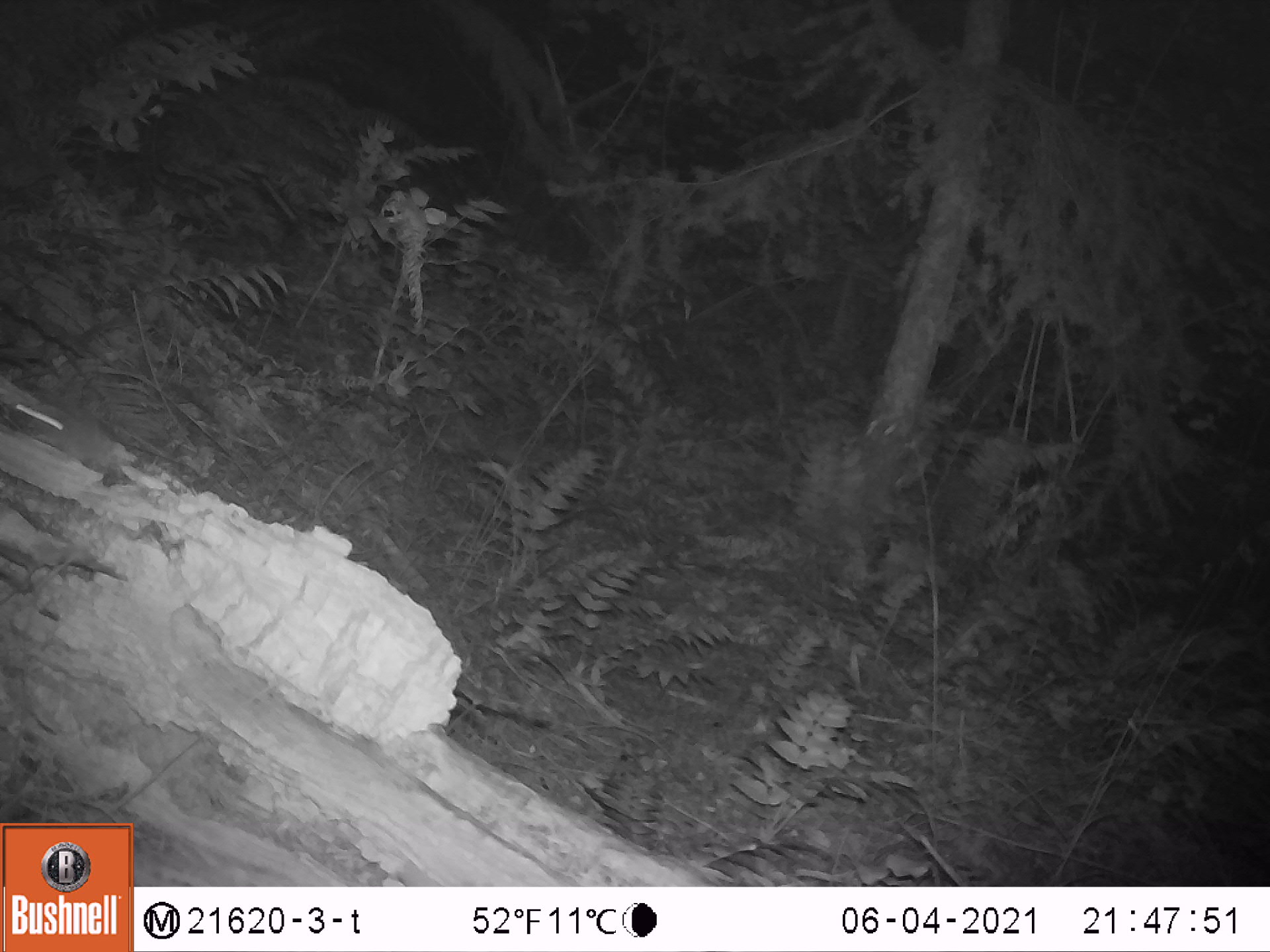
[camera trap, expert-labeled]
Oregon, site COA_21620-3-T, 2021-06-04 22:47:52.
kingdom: Animalia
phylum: Chordata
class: Mammalia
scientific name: Mammalia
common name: small mammal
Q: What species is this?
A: Small mammal (Mammalia).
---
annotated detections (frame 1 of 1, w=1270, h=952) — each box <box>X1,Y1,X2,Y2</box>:
small mammal: <box>0,373,185,557</box>